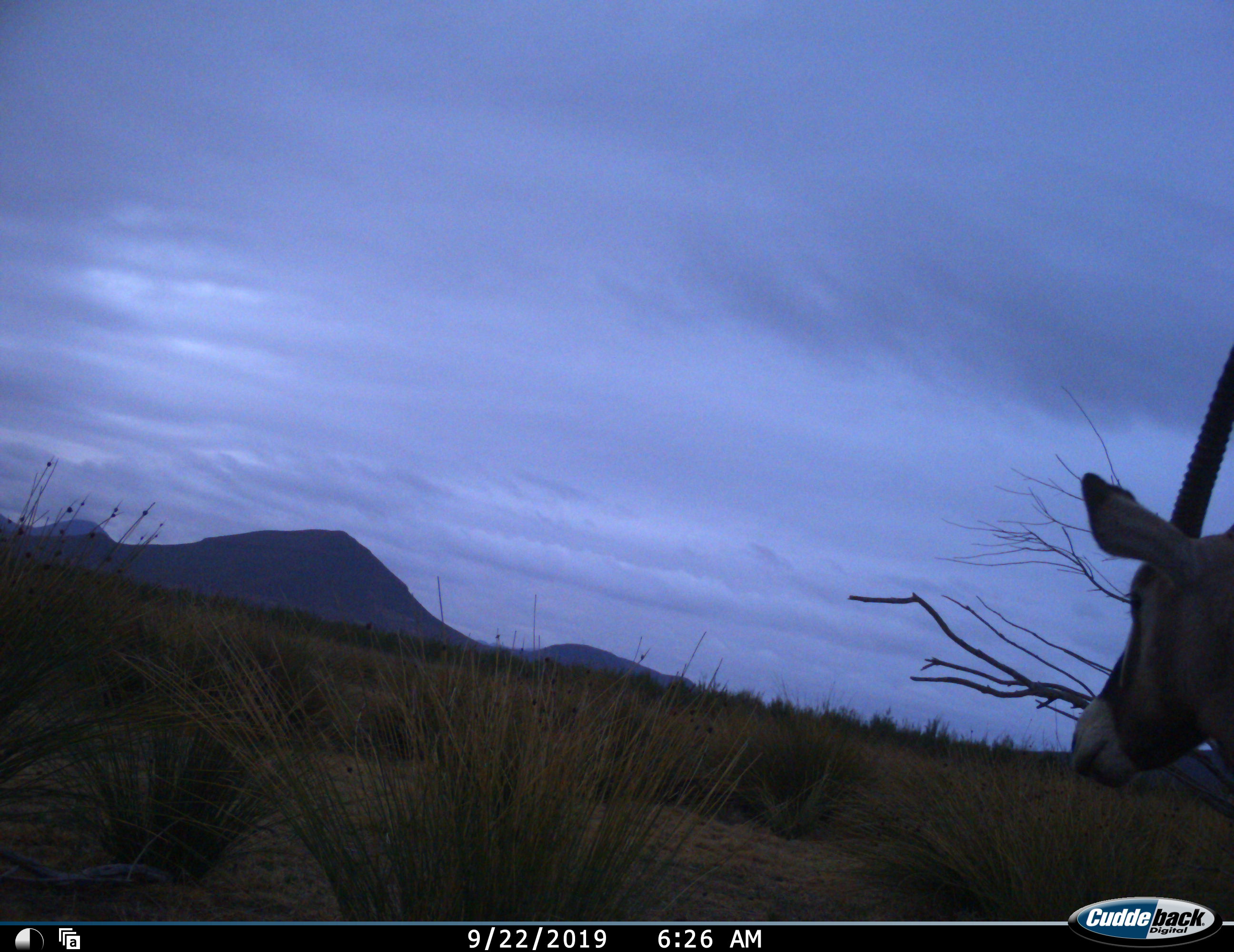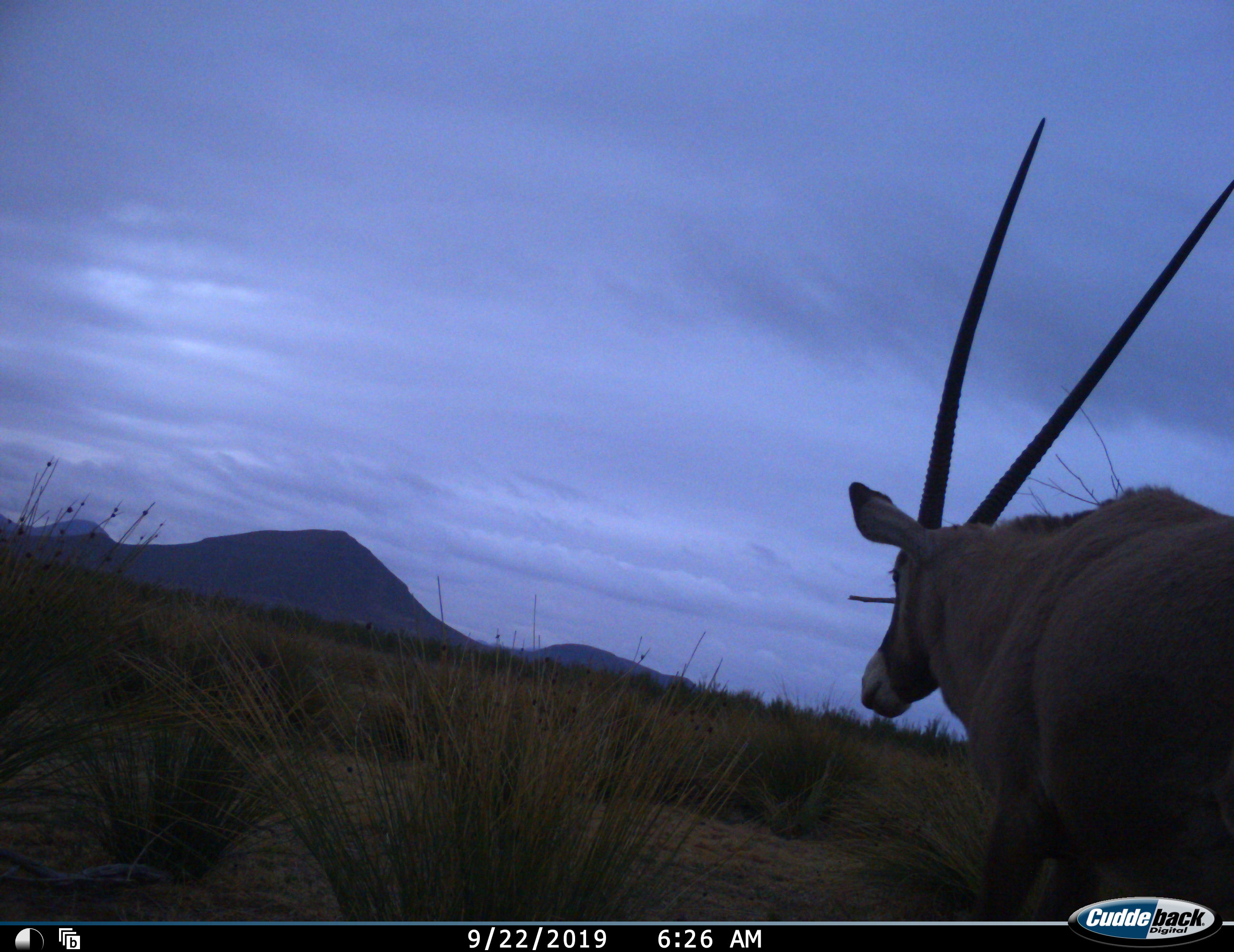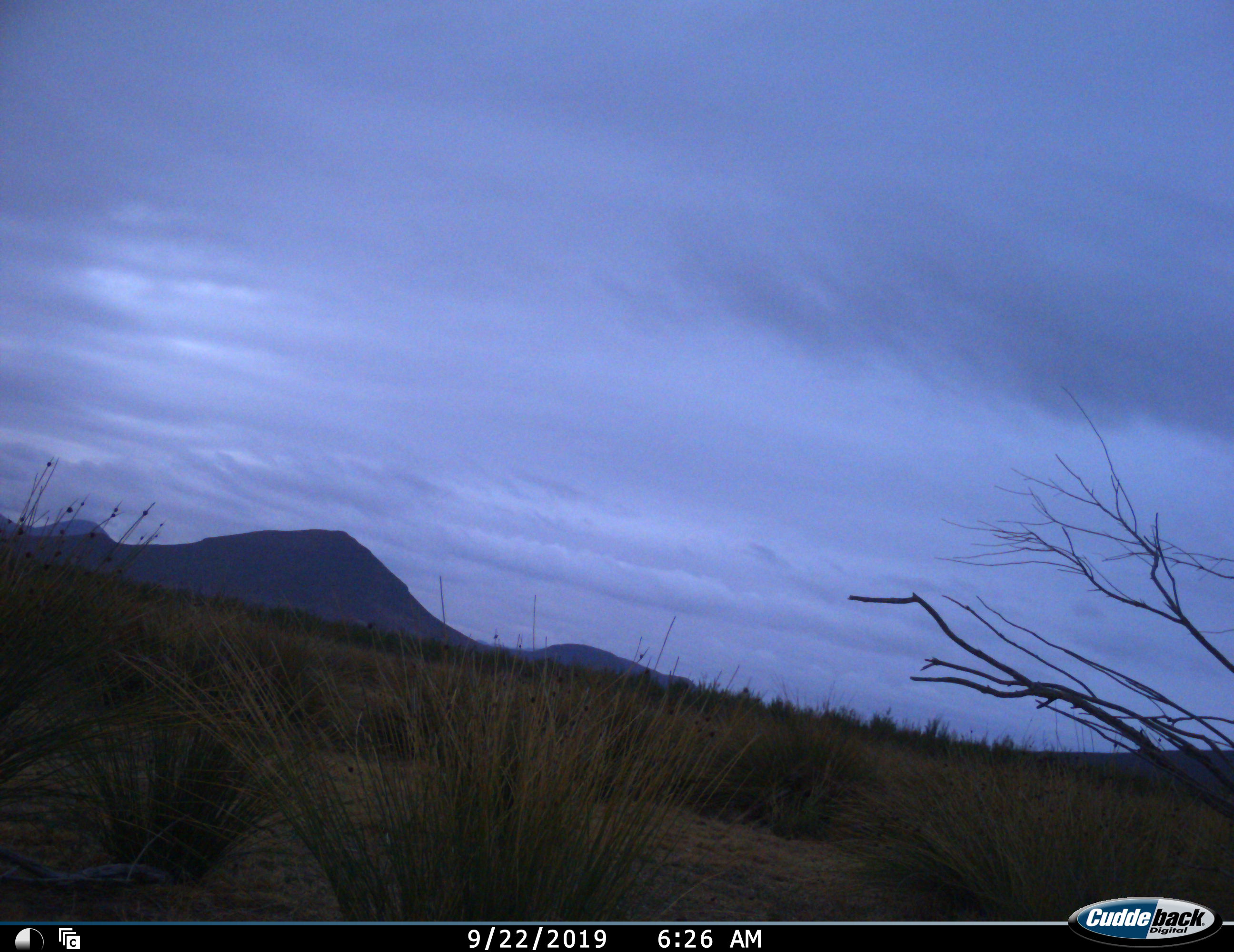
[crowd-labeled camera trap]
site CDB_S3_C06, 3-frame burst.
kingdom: Animalia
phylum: Chordata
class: Mammalia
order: Artiodactyla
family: Bovidae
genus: Oryx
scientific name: Oryx gazella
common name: gemsbok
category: oryx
Oryx (gemsbok) (Oryx gazella), count 1. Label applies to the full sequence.